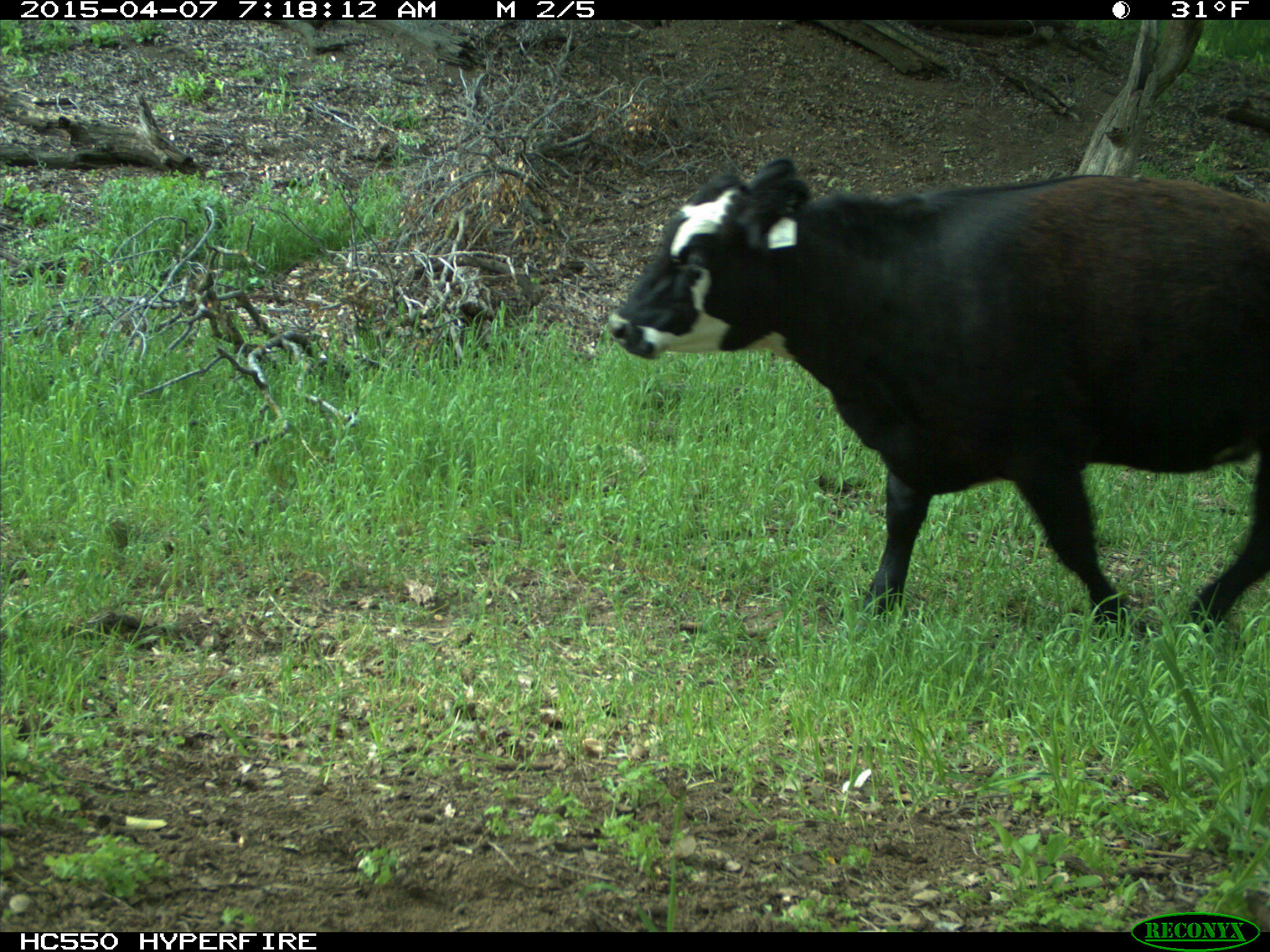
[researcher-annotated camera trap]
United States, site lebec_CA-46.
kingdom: Animalia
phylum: Chordata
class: Mammalia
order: Artiodactyla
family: Bovidae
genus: Bos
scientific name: Bos taurus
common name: domestic cow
Bos taurus (domestic cow).